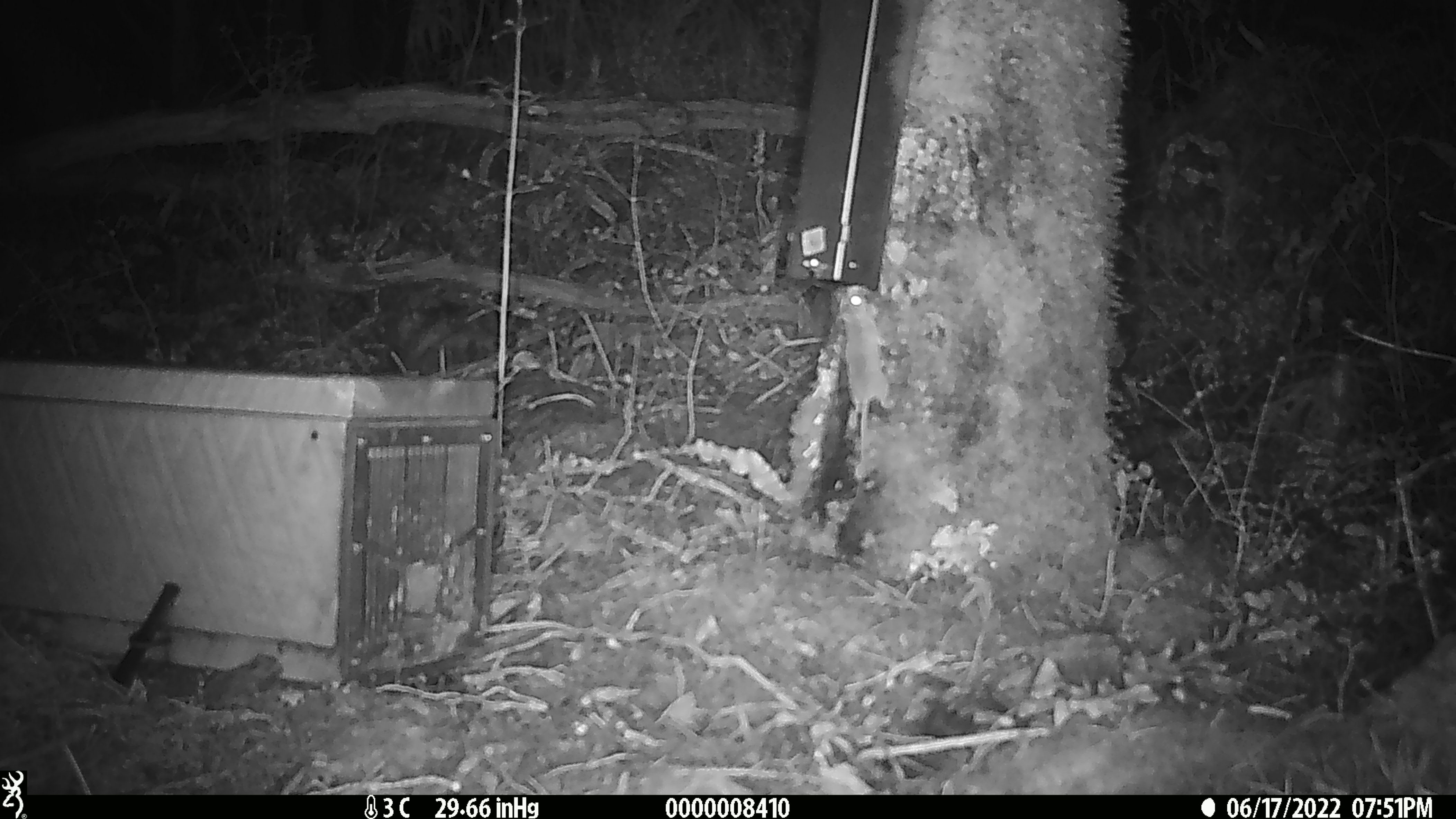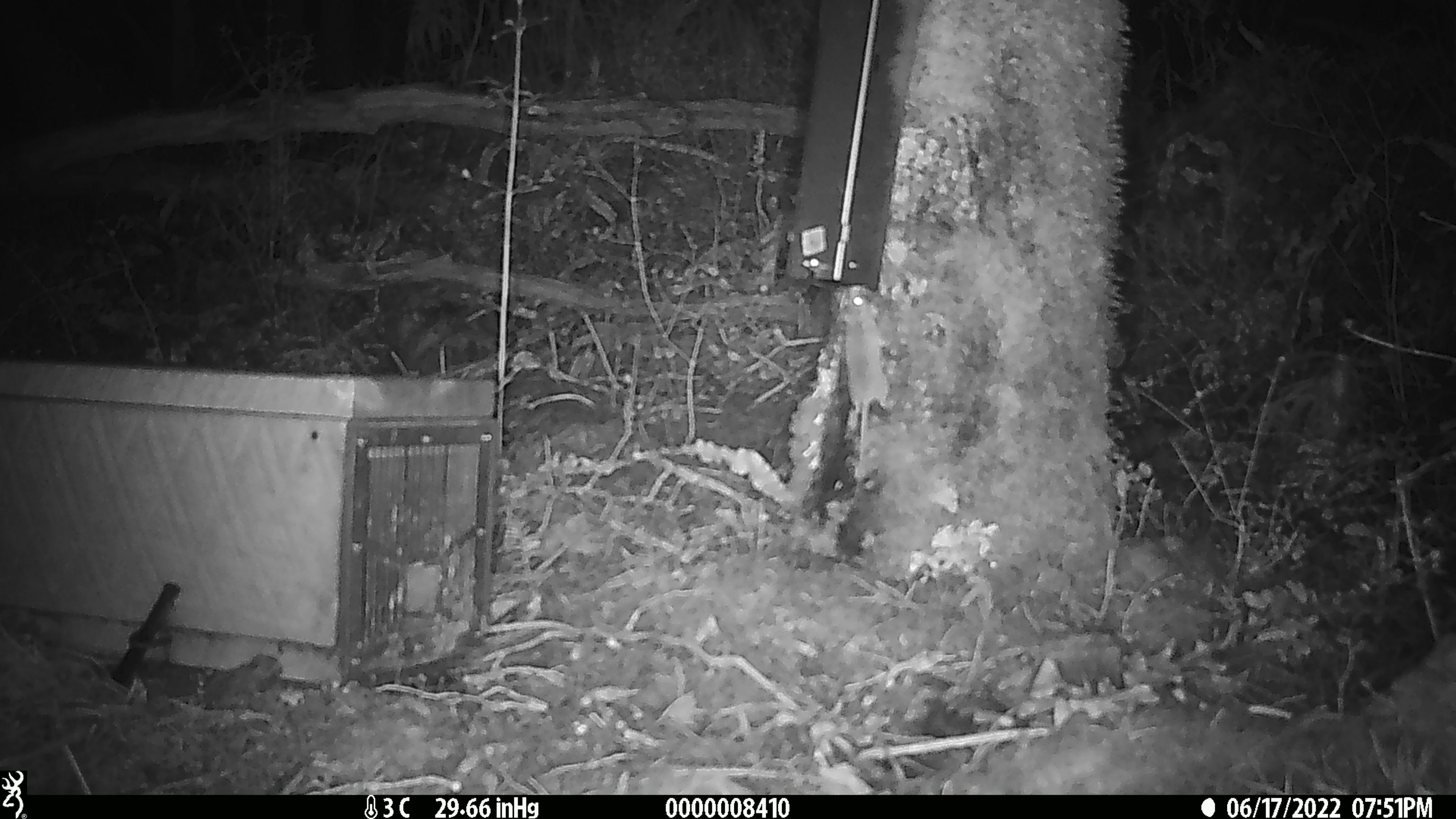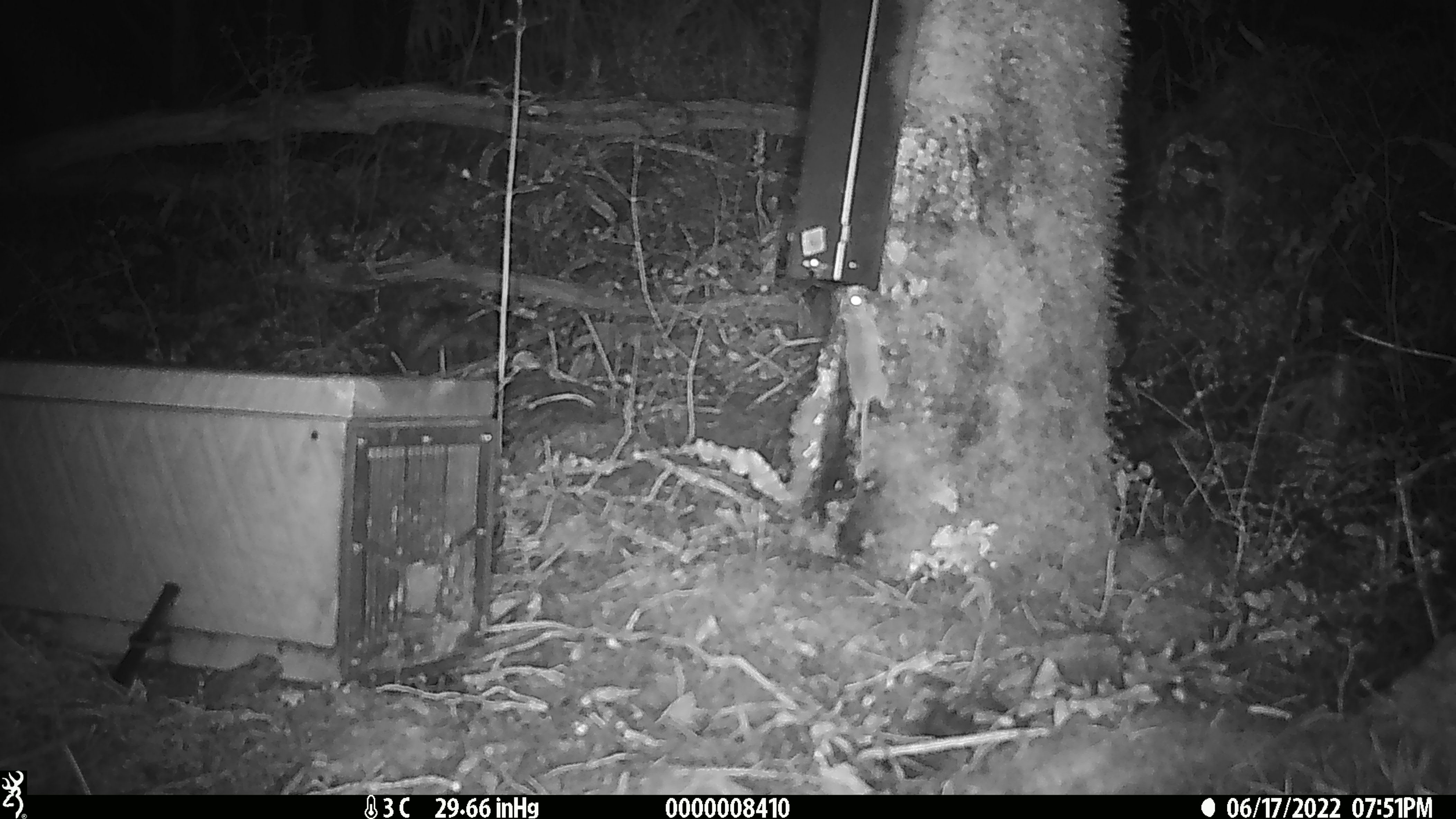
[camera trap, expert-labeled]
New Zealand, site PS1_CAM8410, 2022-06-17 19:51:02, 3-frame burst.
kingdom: Animalia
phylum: Chordata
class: Mammalia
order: Rodentia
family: Muridae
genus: Mus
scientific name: Mus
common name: mouse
Mouse (Mus).